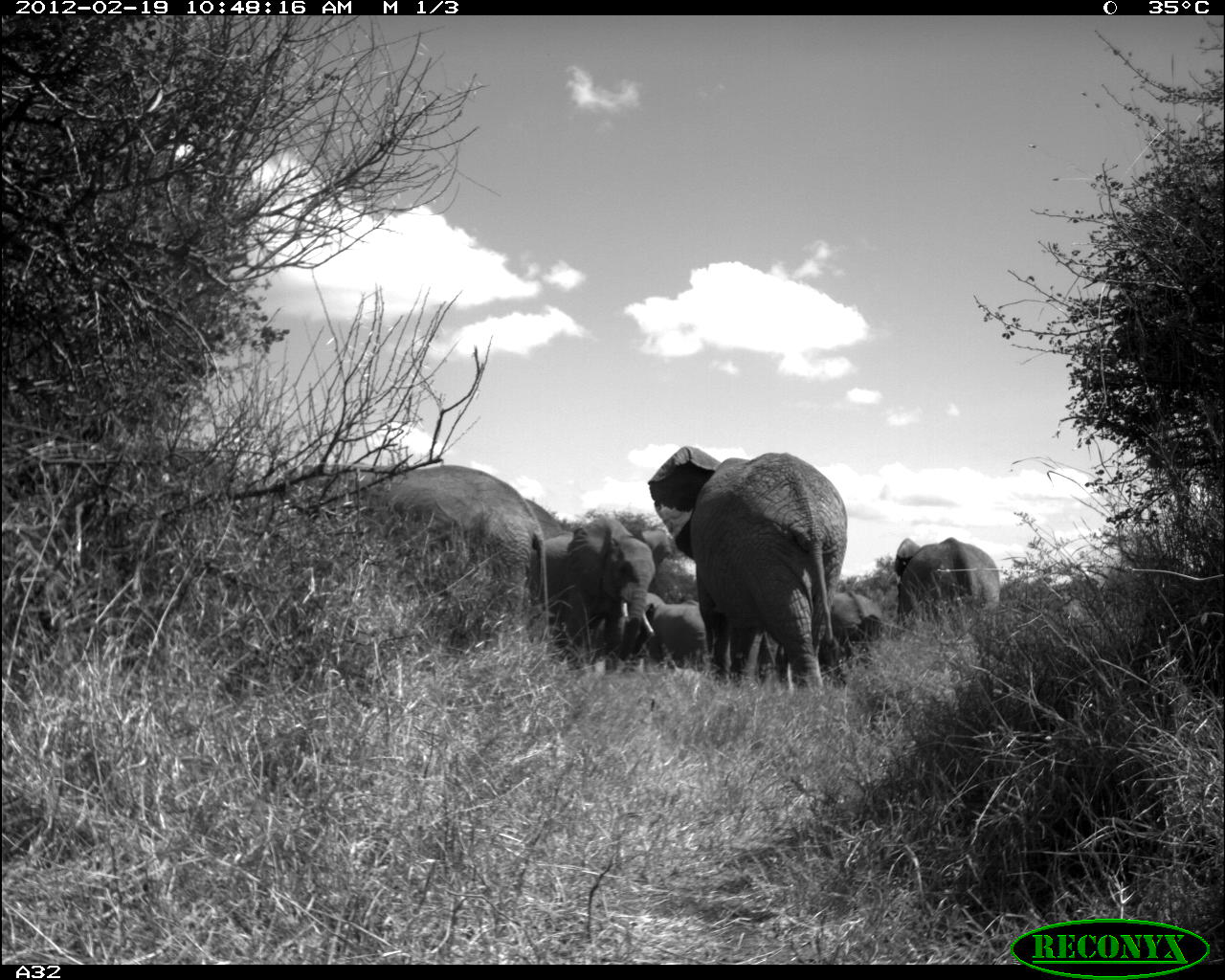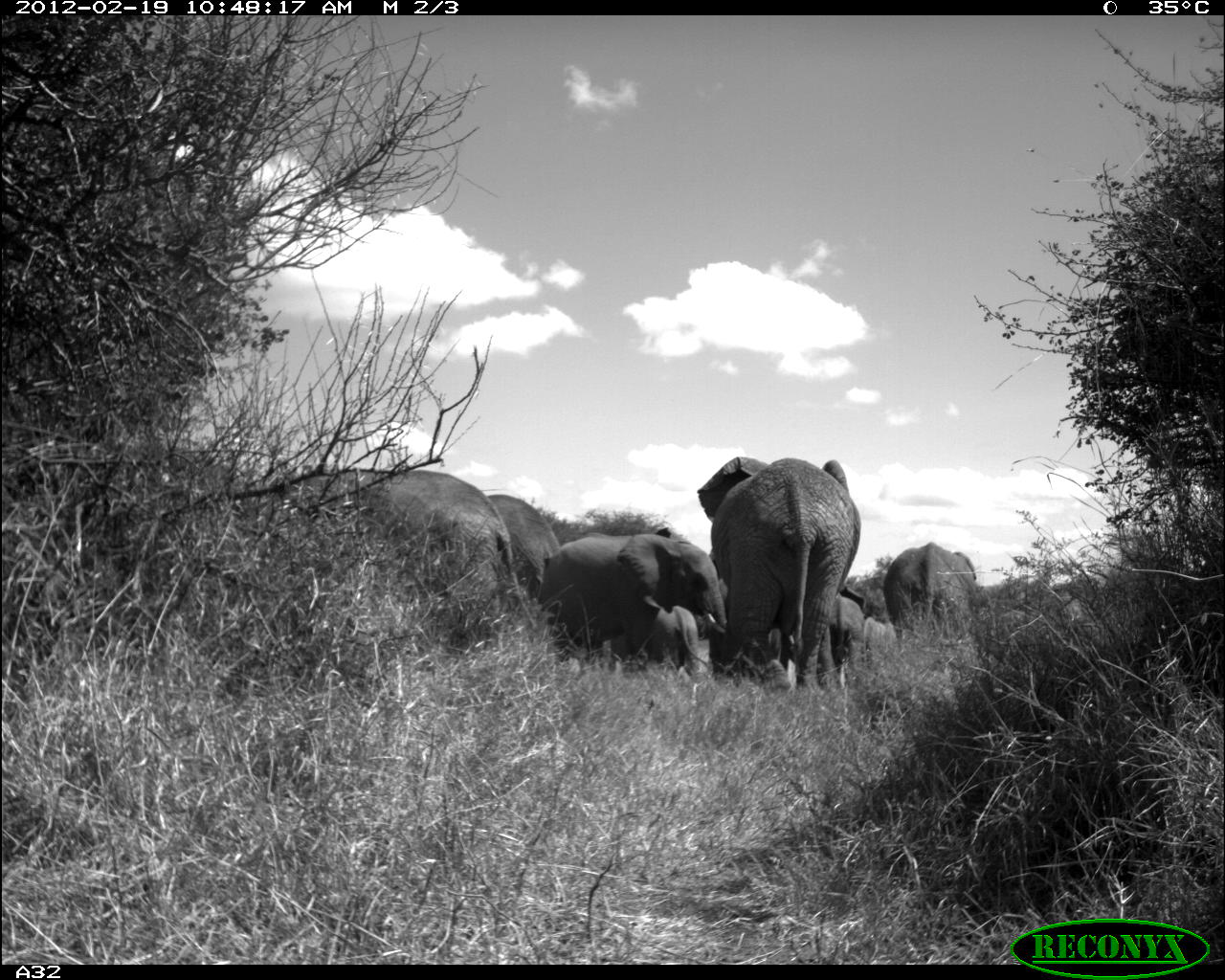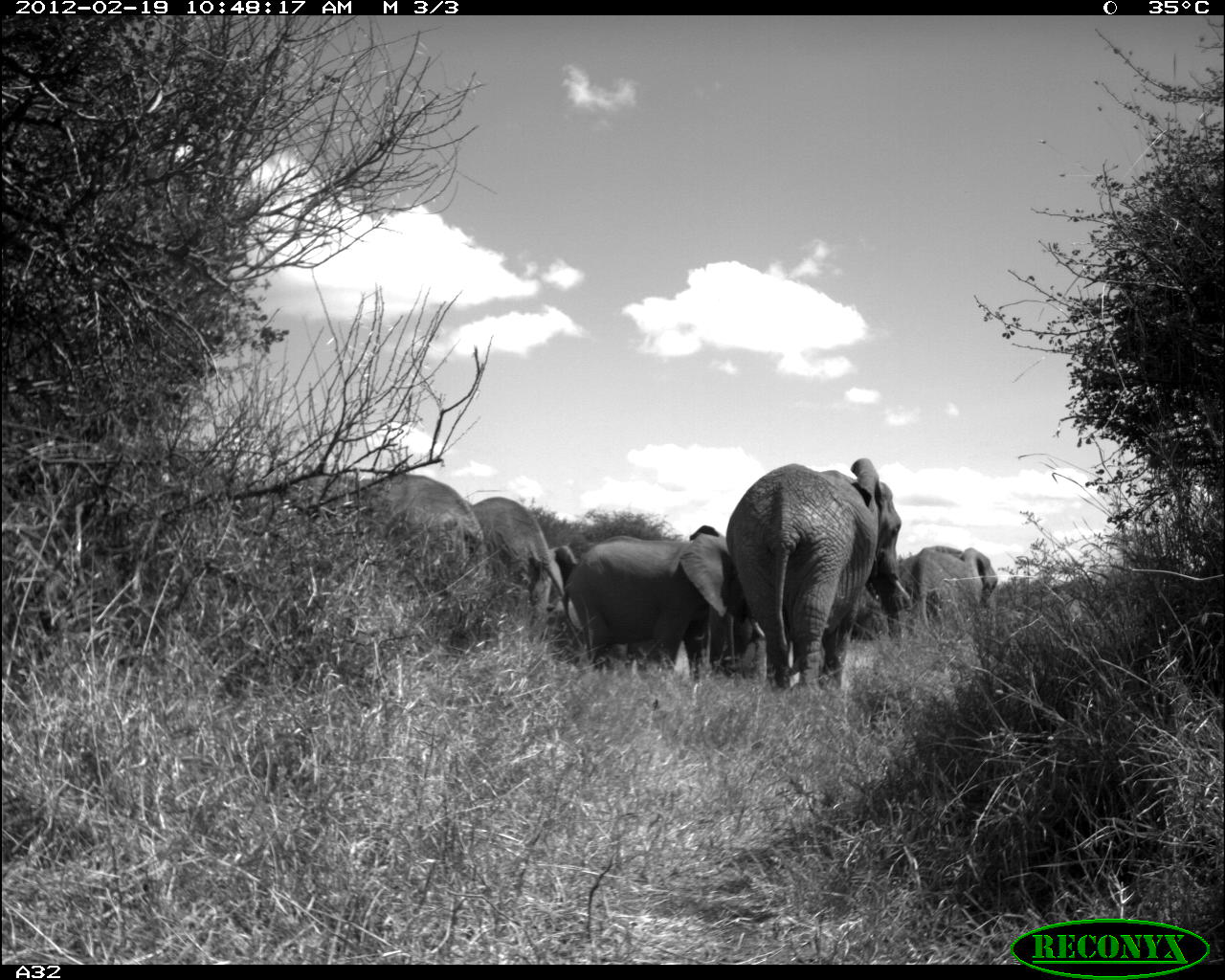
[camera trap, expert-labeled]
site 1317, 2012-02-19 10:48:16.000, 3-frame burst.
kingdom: Animalia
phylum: Chordata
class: Mammalia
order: Proboscidea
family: Elephantidae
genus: Loxodonta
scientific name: Loxodonta africana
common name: african bush elephant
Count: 6.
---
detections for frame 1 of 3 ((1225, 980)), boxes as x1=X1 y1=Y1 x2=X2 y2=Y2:
loxodonta africana: x1=271 y1=463 x2=555 y2=667; x1=646 y1=445 x2=847 y2=693; x1=544 y1=517 x2=670 y2=675; x1=895 y1=535 x2=1000 y2=613; x1=645 y1=592 x2=706 y2=669; x1=830 y1=590 x2=884 y2=642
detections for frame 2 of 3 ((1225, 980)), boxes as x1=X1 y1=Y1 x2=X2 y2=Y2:
loxodonta africana: x1=267 y1=467 x2=539 y2=634; x1=696 y1=455 x2=861 y2=694; x1=543 y1=527 x2=727 y2=672; x1=883 y1=541 x2=976 y2=646; x1=487 y1=493 x2=560 y2=595; x1=831 y1=586 x2=897 y2=681; x1=651 y1=605 x2=709 y2=683